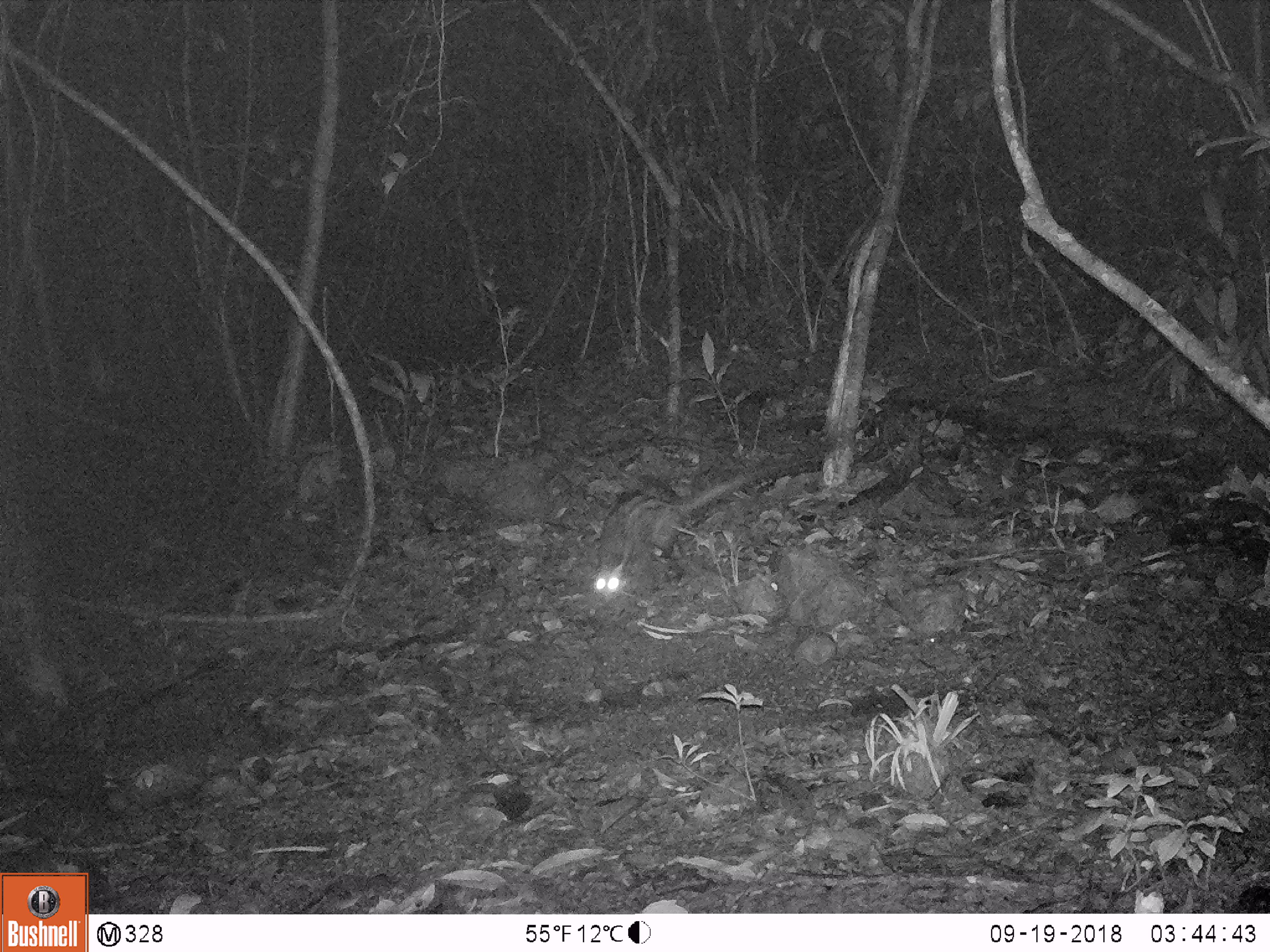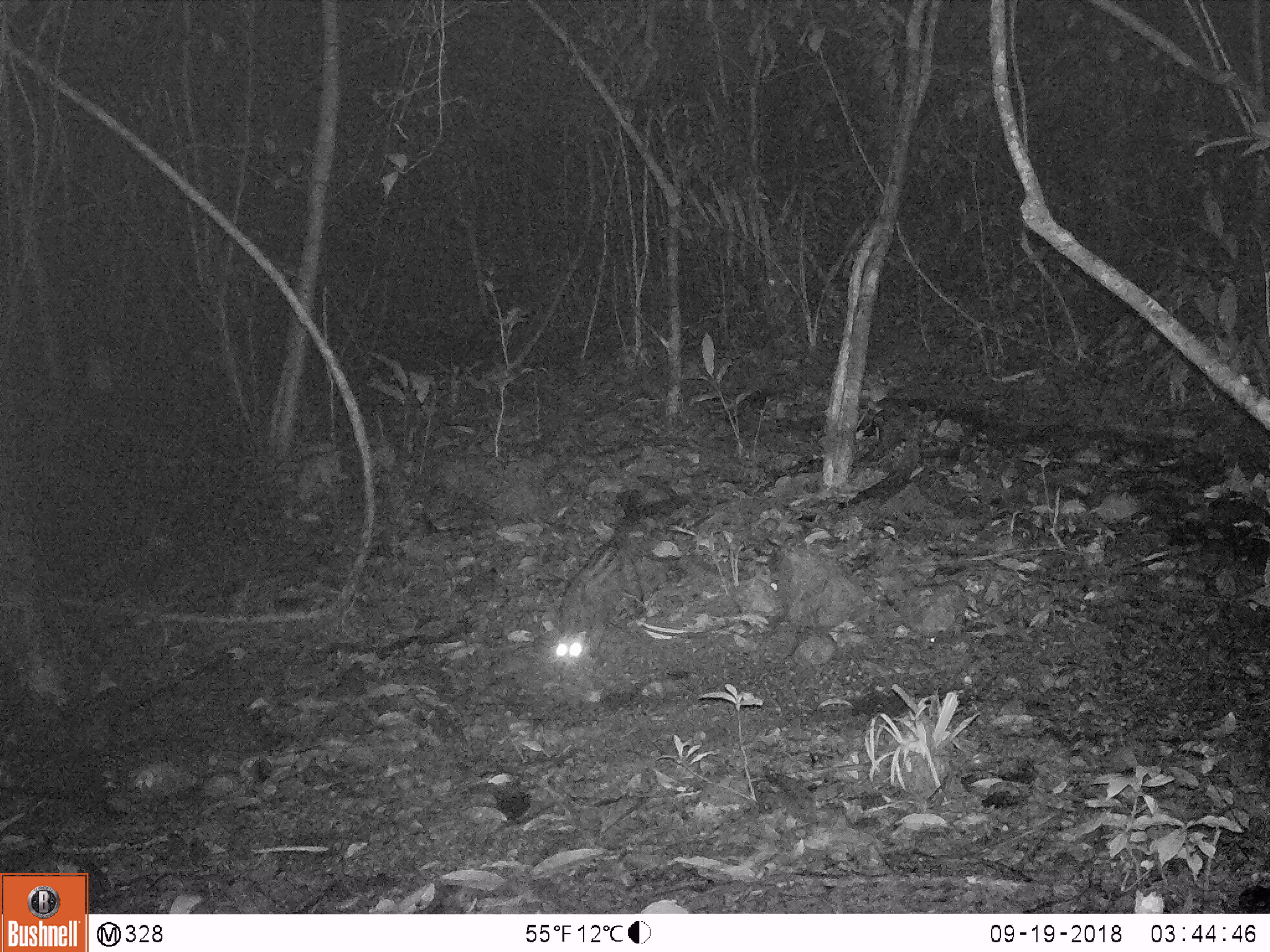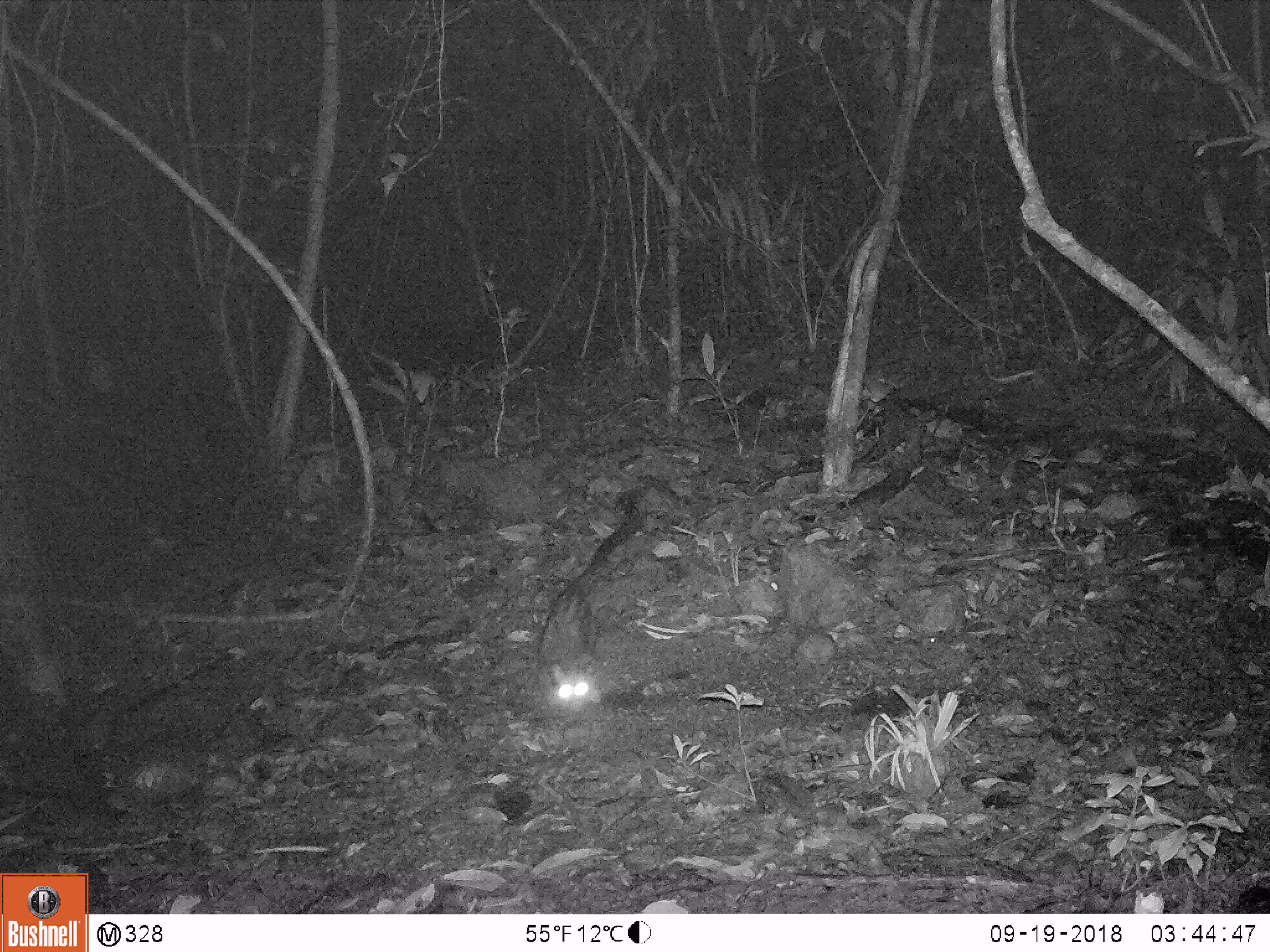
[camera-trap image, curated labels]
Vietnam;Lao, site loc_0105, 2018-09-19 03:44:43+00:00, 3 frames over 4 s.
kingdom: Animalia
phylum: Chordata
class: Mammalia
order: Carnivora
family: Viverridae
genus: Paradoxurus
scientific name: Paradoxurus hermaphroditus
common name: common palm civet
Common palm civet (Paradoxurus hermaphroditus). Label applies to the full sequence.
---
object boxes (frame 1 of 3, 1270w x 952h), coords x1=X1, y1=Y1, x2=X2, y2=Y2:
common palm civet: x1=594, y1=458, x2=805, y2=603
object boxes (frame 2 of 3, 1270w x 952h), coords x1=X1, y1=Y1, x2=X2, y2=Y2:
common palm civet: x1=555, y1=493, x2=691, y2=666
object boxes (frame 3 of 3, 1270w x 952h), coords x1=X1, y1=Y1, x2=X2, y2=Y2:
common palm civet: x1=542, y1=484, x2=651, y2=713